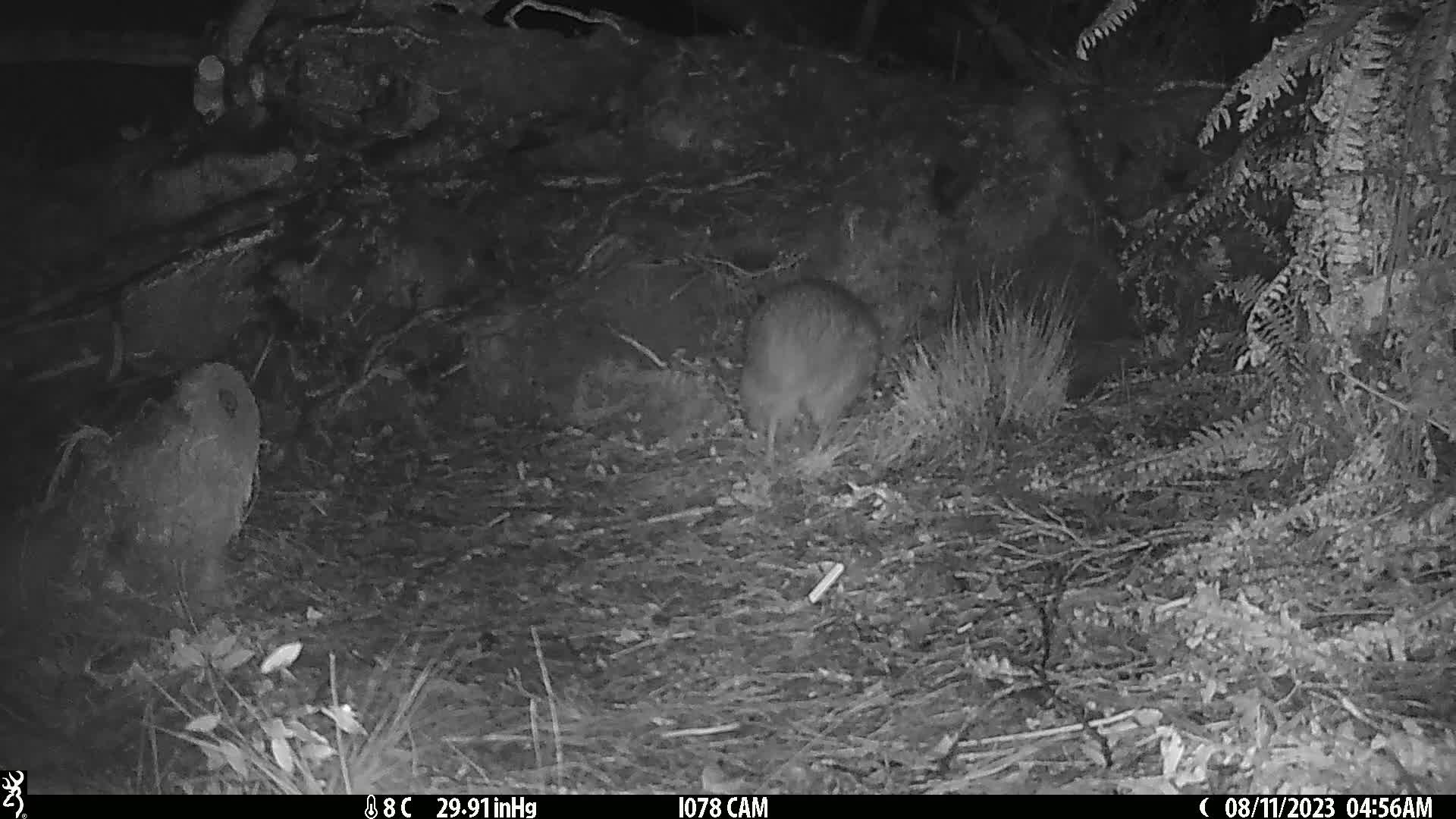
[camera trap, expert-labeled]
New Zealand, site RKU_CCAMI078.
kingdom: Animalia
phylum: Chordata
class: Aves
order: Apterygiformes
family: Apterygidae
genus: Apteryx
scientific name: Apteryx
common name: kiwi